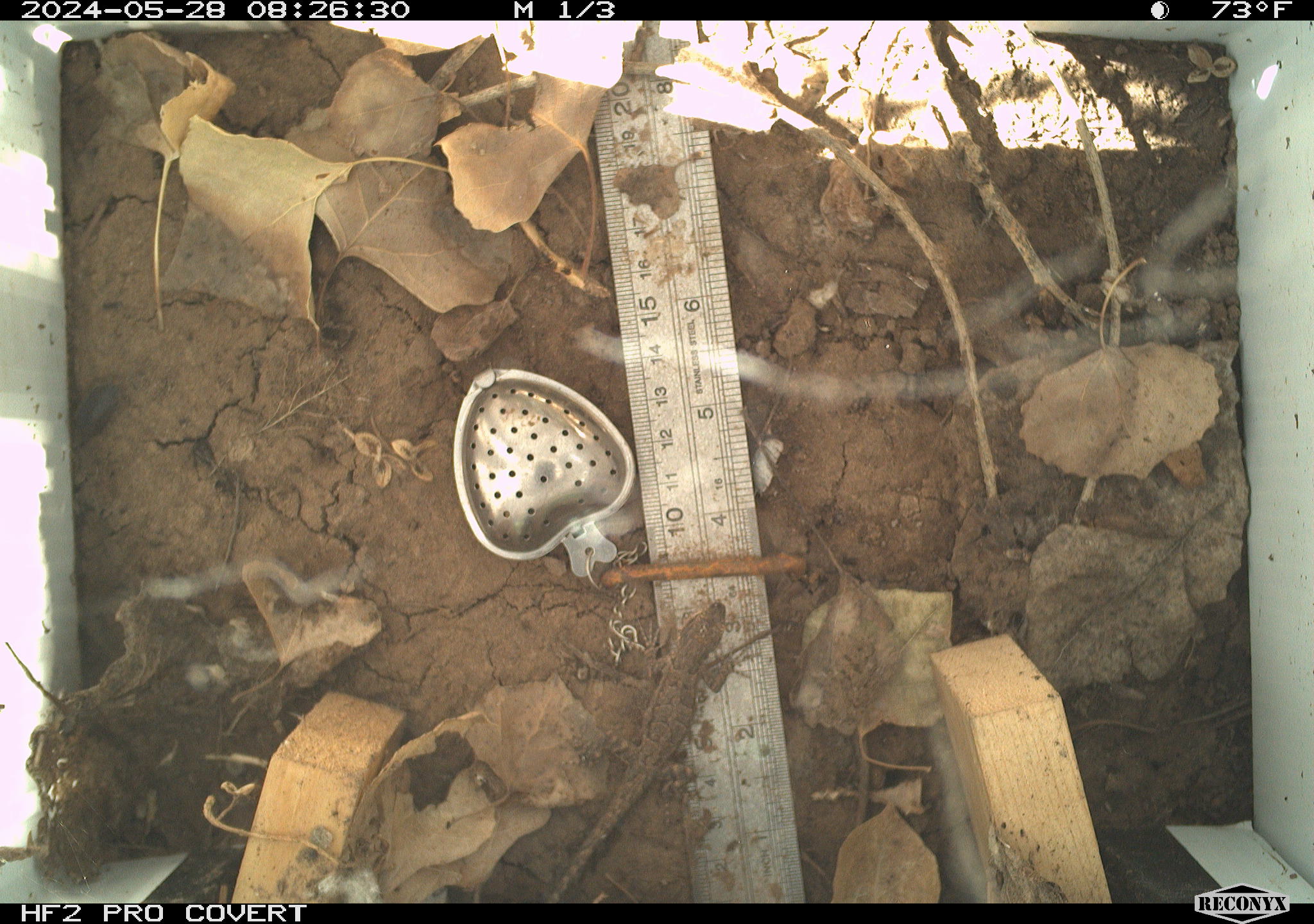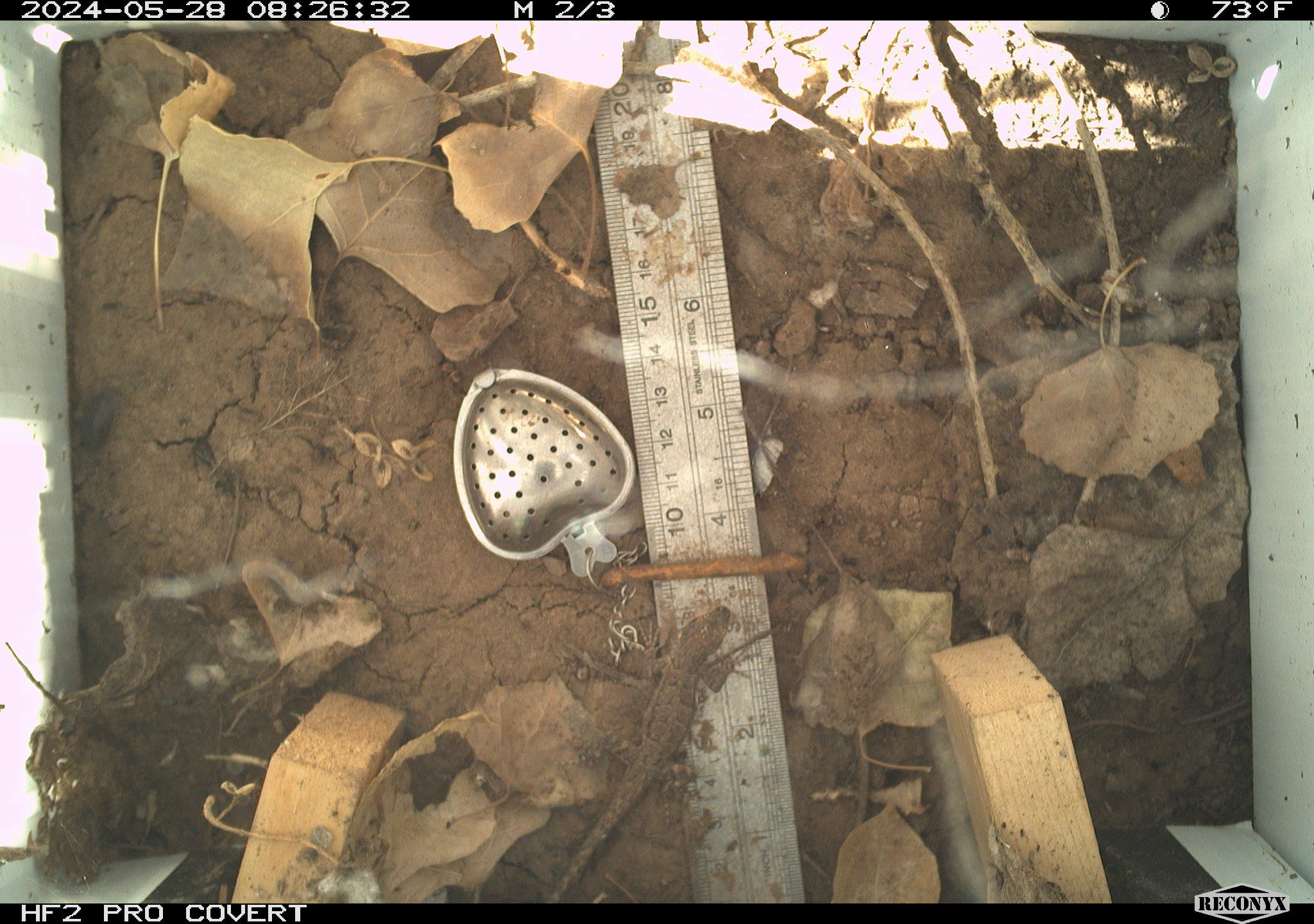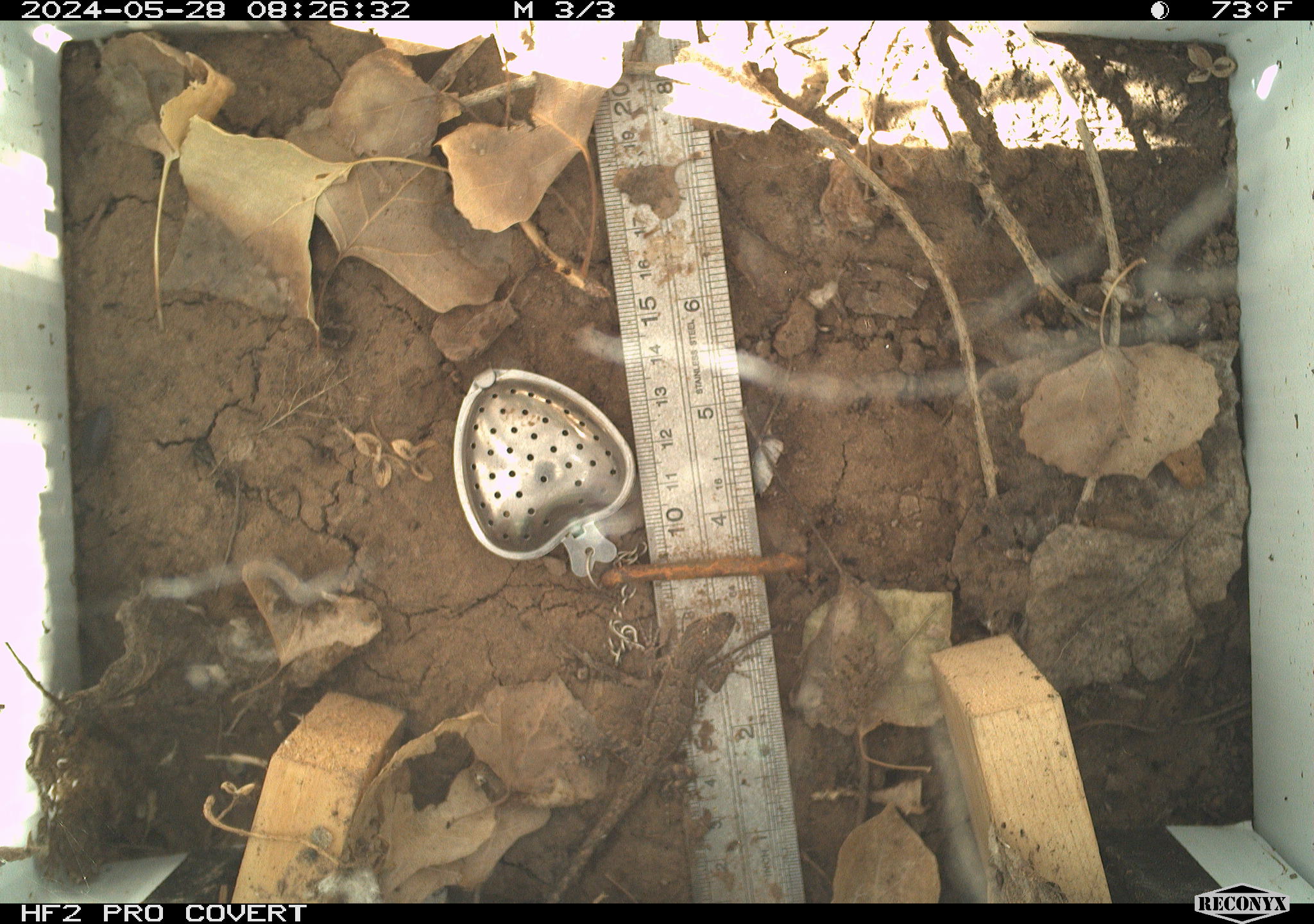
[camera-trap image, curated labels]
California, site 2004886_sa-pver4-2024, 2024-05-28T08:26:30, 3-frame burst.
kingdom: Animalia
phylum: Chordata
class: Reptilia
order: Squamata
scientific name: Squamata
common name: lizards and snakes